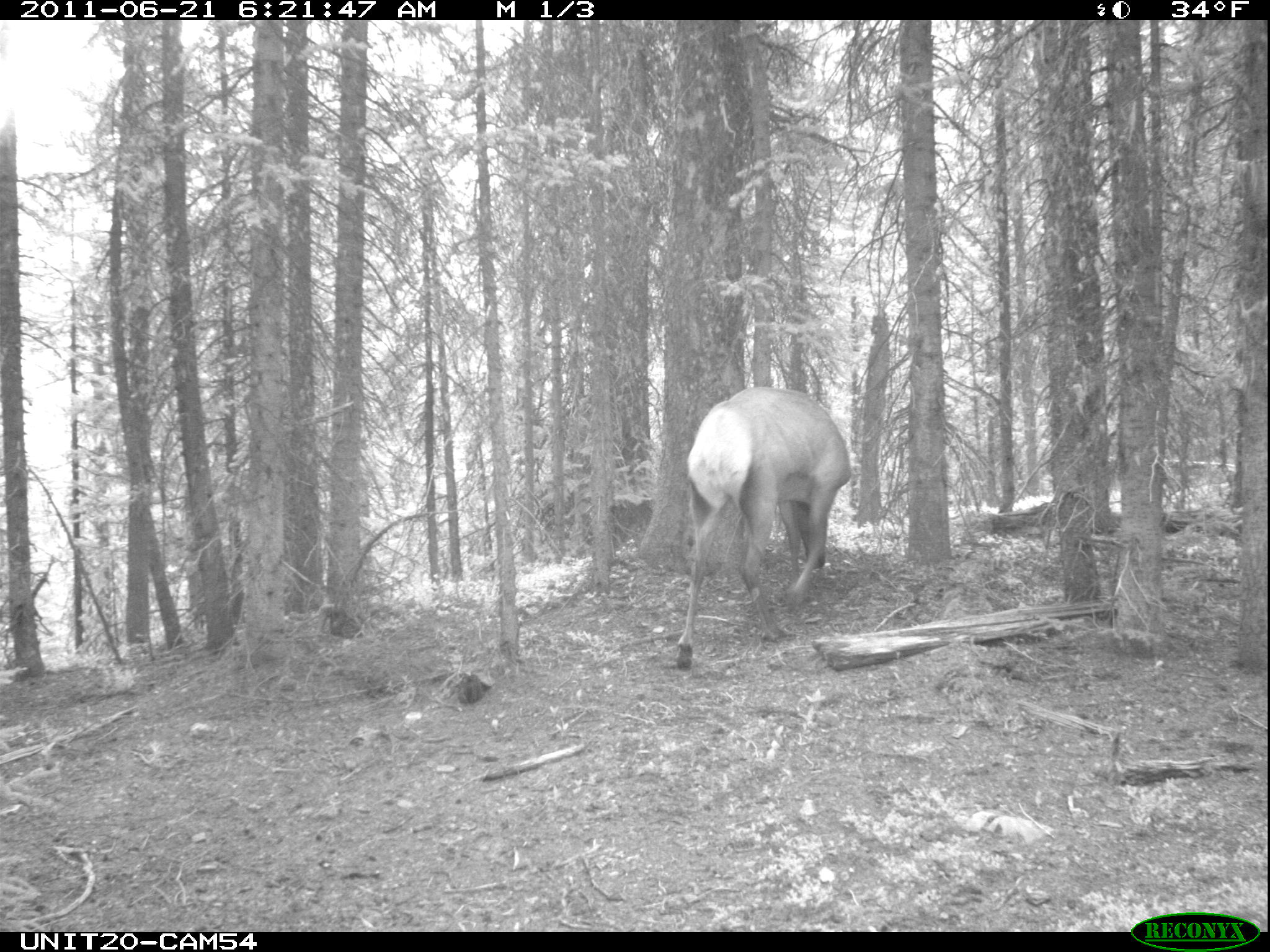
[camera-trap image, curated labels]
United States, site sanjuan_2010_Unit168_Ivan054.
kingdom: Animalia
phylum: Chordata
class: Mammalia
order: Artiodactyla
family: Cervidae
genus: Cervus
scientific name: Cervus elaphus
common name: red deer